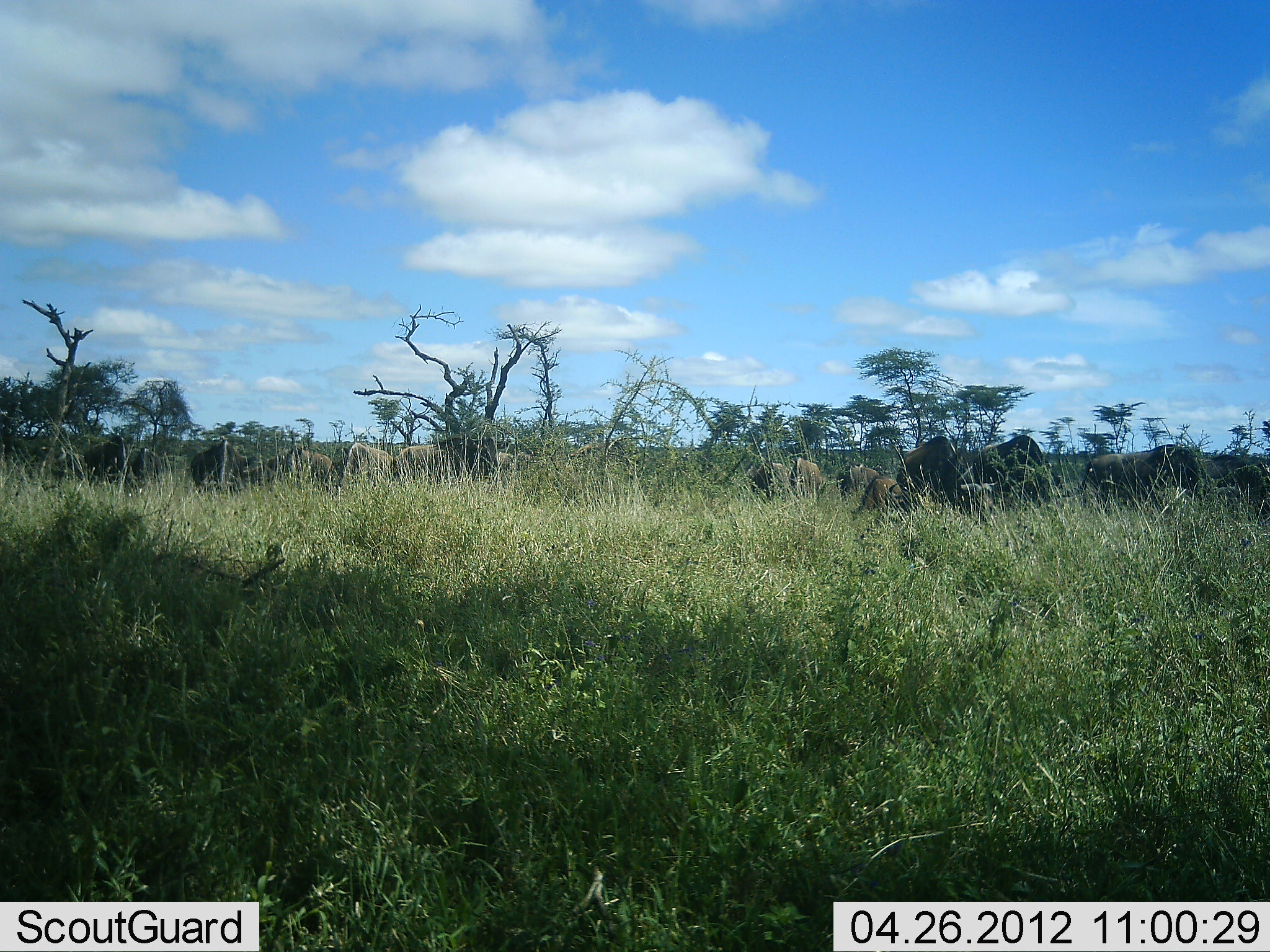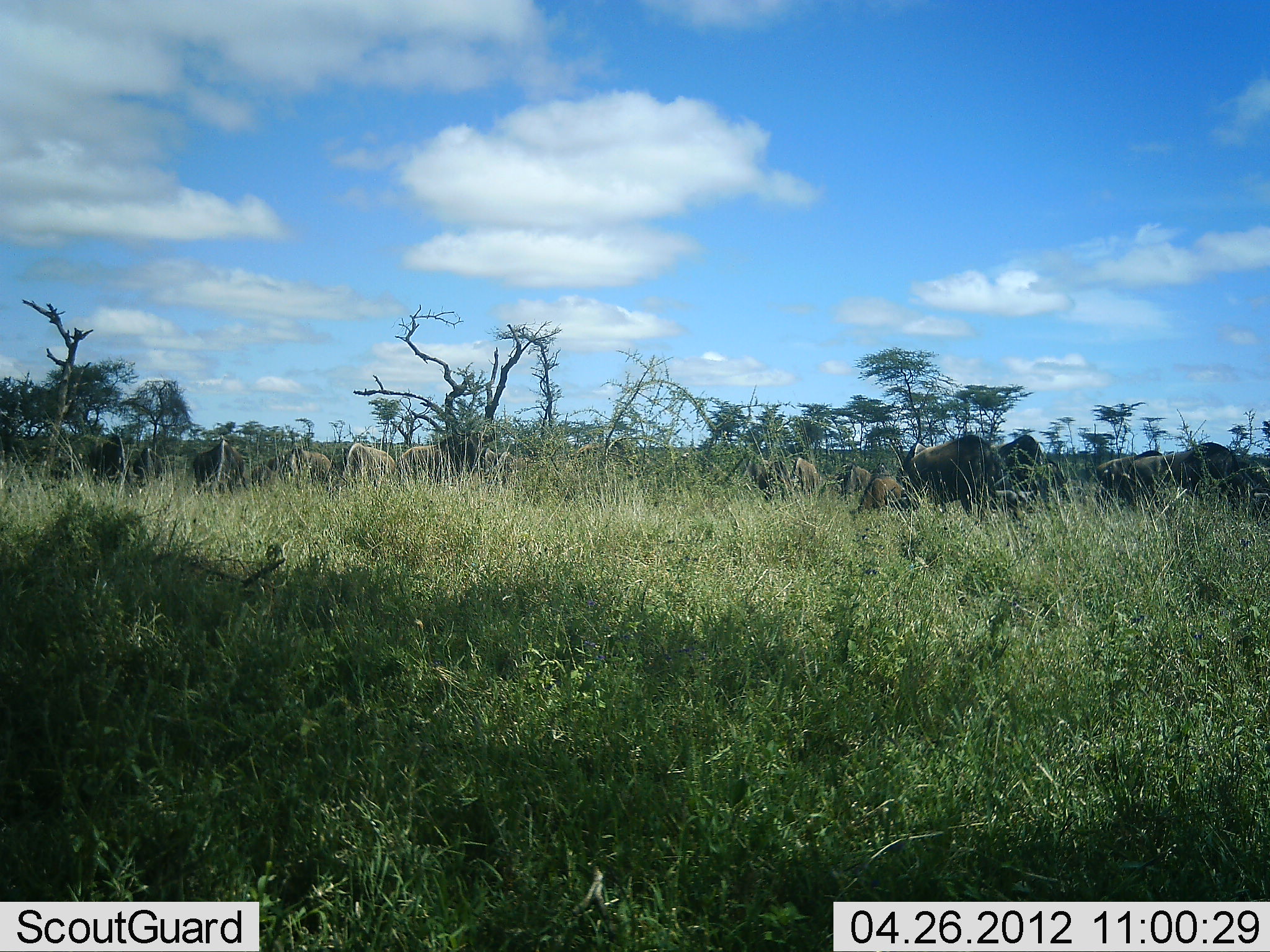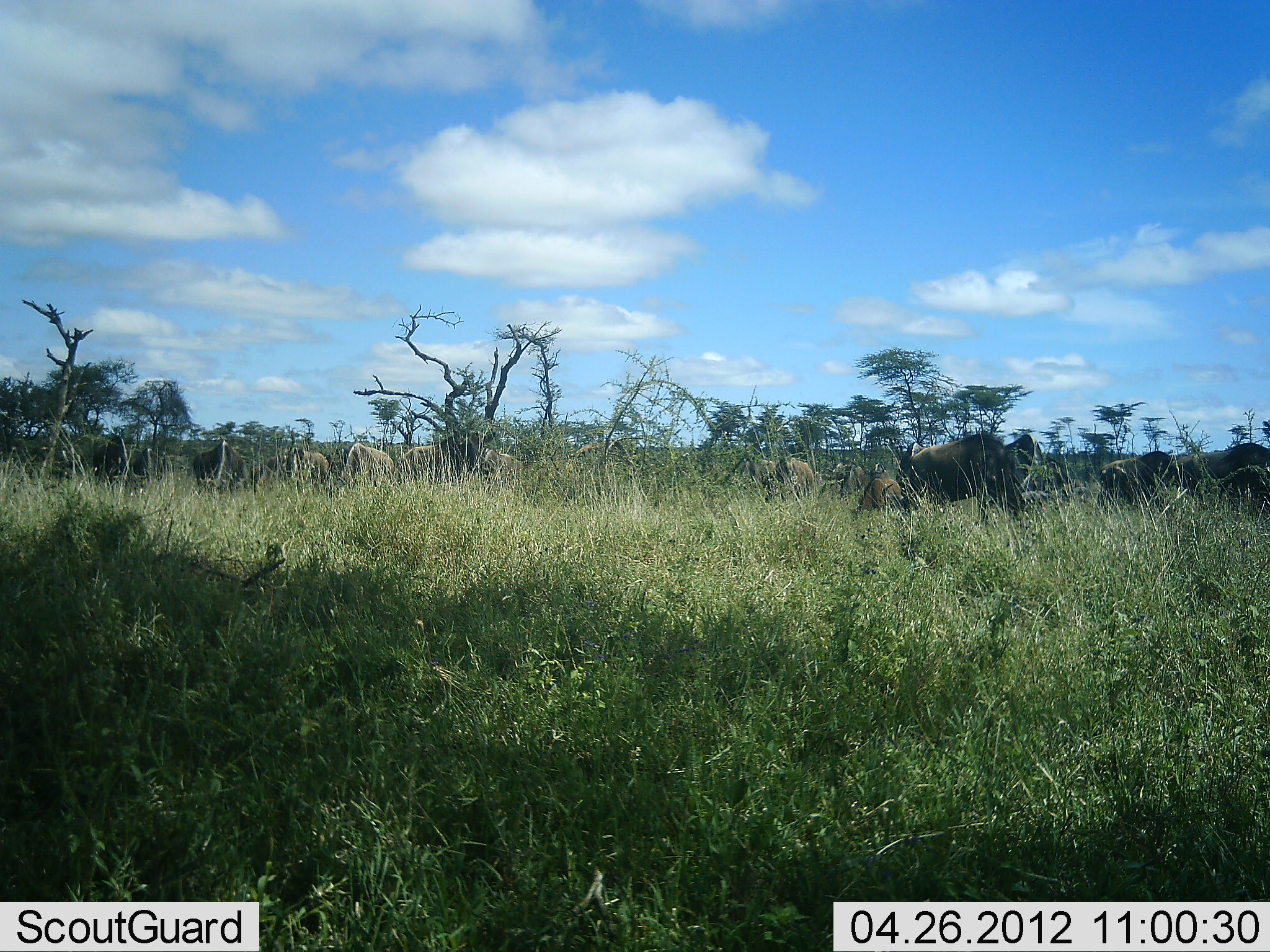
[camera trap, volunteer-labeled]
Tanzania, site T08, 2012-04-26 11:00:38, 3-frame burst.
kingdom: Animalia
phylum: Chordata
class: Mammalia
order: Artiodactyla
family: Bovidae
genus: Connochaetes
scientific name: Connochaetes taurinus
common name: blue wildebeest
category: wildebeest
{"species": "wildebeest (blue wildebeest) (Connochaetes taurinus)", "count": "11-50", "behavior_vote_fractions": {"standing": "27%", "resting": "13%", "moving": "33%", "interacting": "0%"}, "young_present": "13%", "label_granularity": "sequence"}